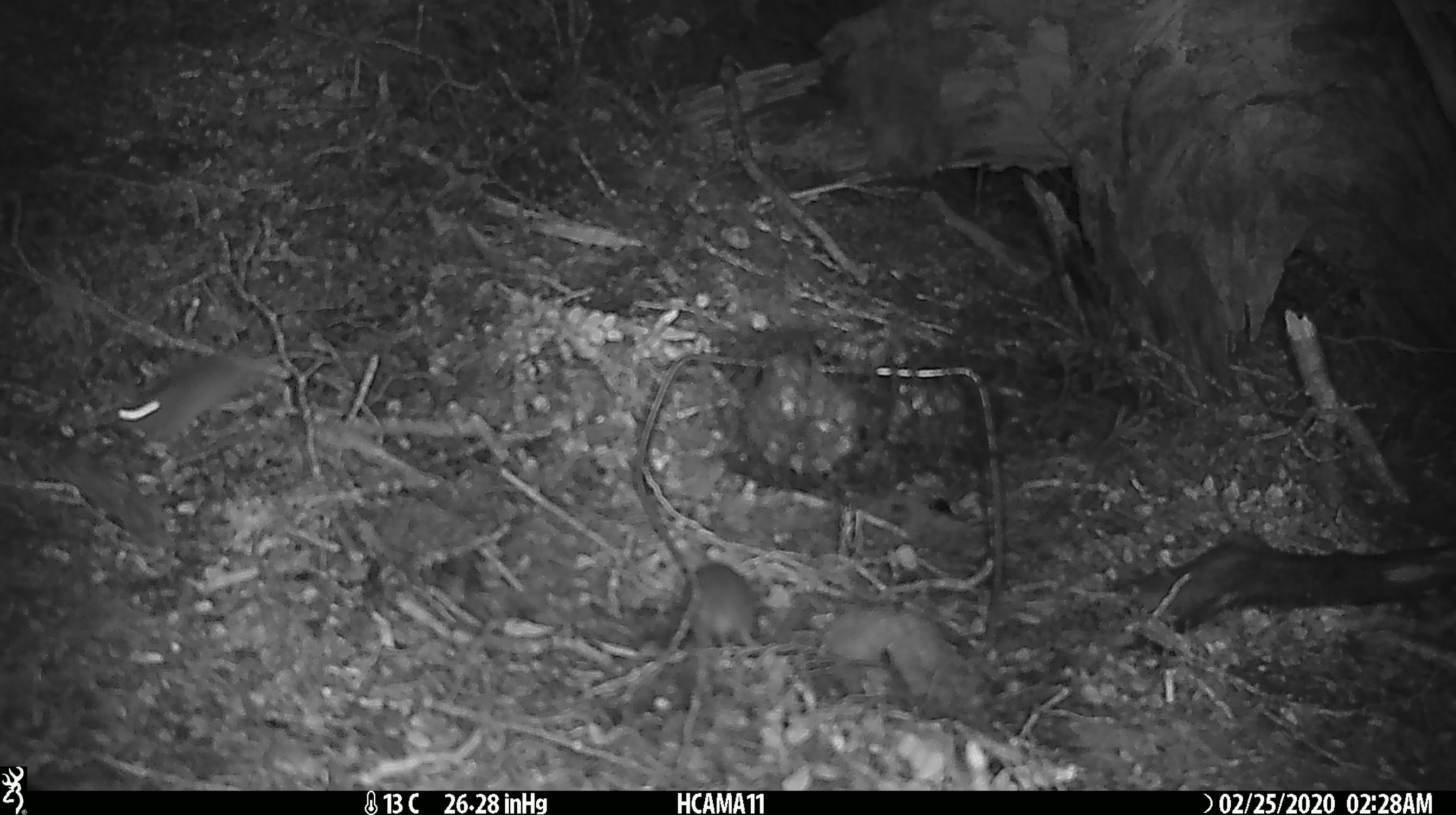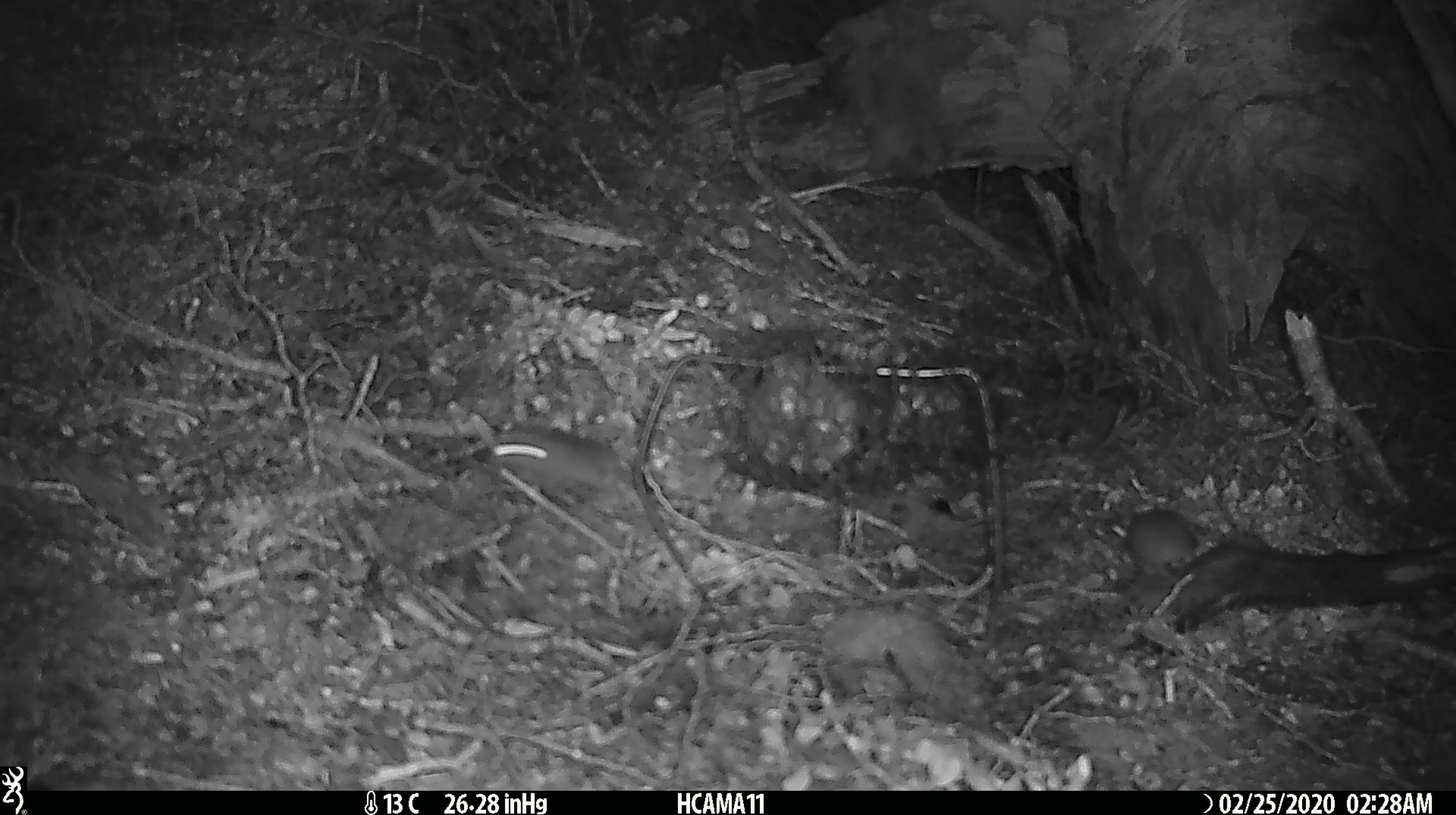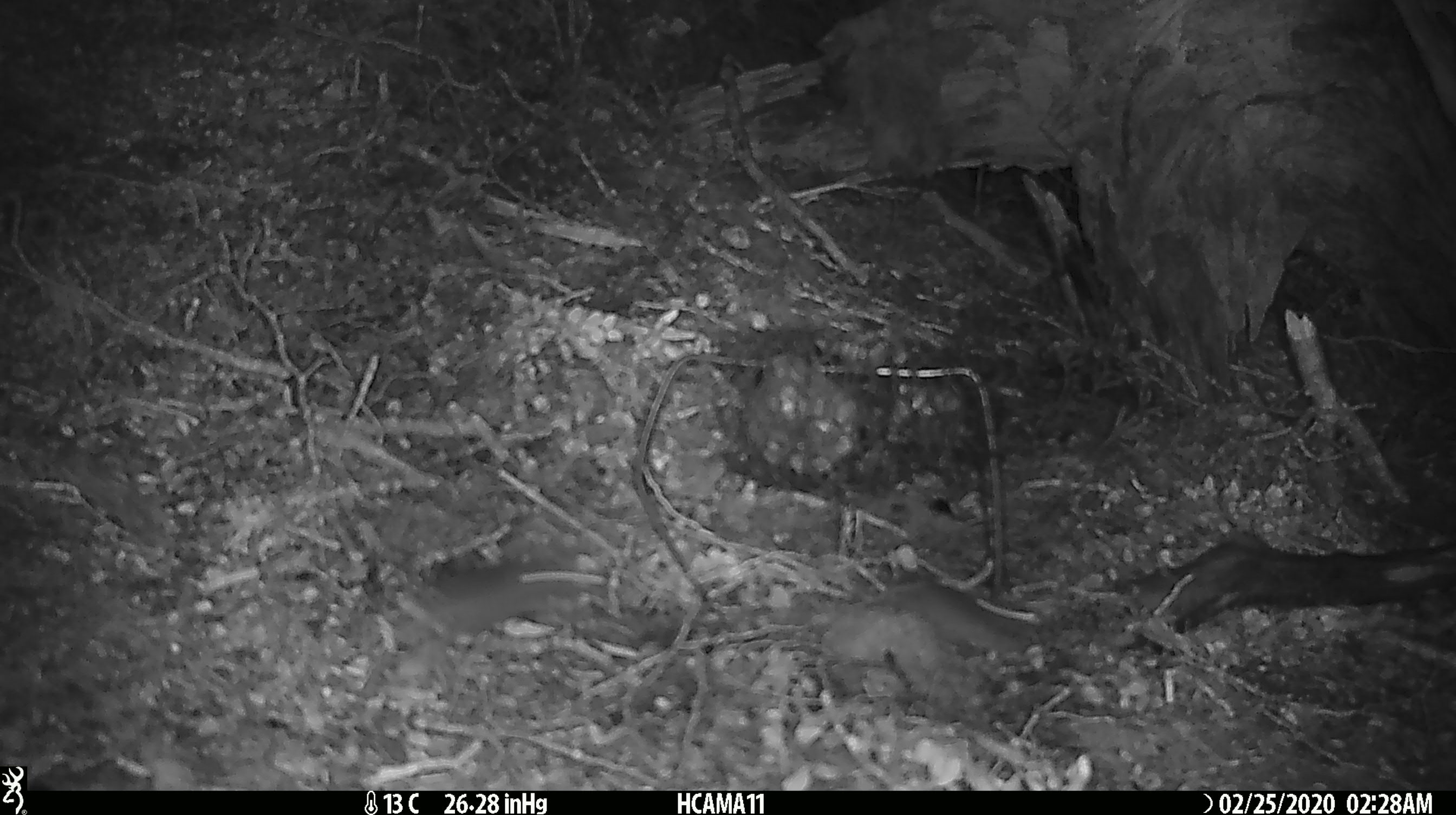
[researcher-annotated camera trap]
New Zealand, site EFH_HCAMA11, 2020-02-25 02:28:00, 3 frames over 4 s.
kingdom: Animalia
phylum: Chordata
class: Mammalia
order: Rodentia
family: Muridae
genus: Mus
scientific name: Mus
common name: mouse